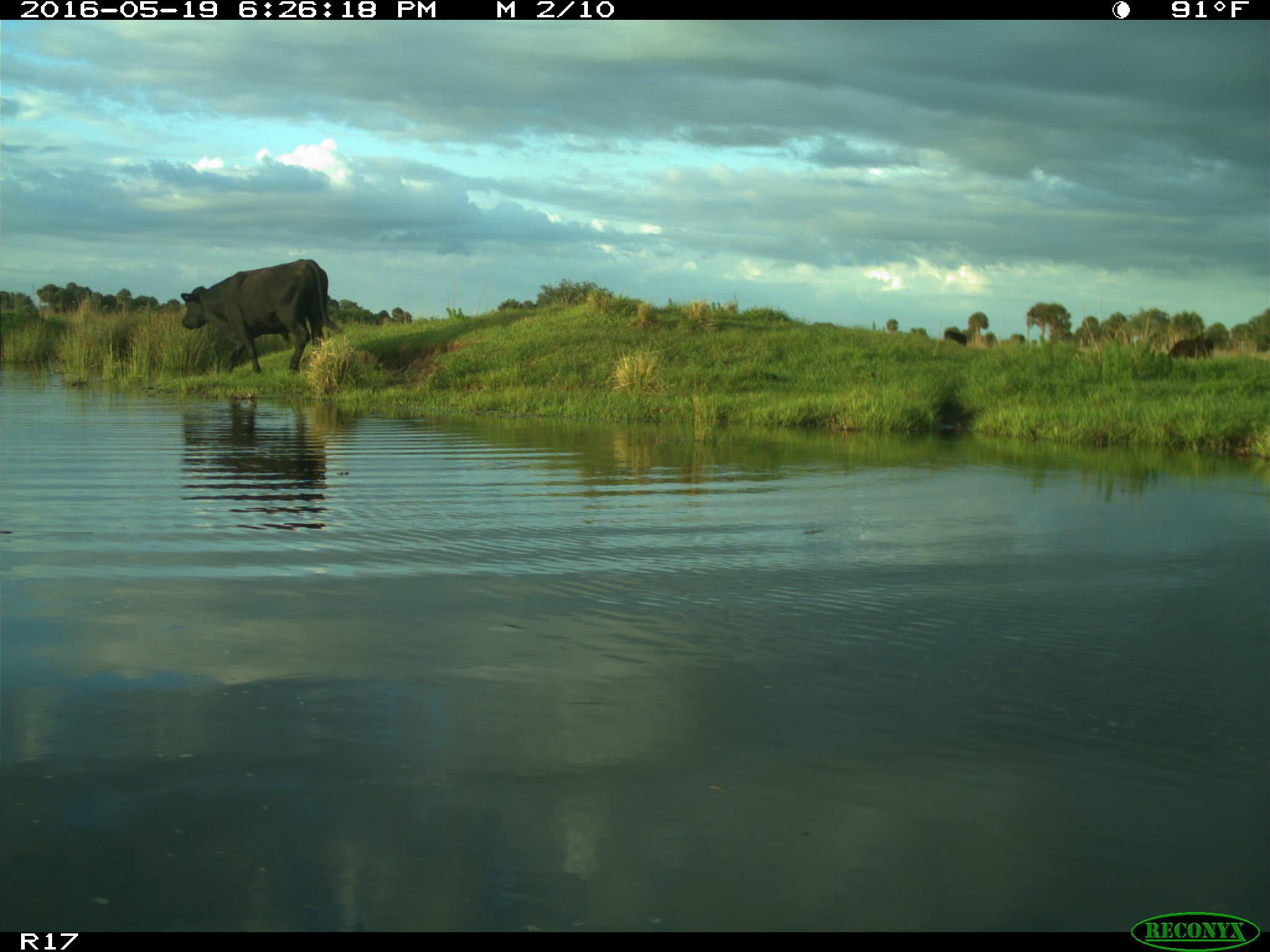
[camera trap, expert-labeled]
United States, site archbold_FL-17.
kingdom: Animalia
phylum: Chordata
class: Mammalia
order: Artiodactyla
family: Bovidae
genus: Bos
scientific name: Bos taurus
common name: domestic cow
Bos taurus (domestic cow).